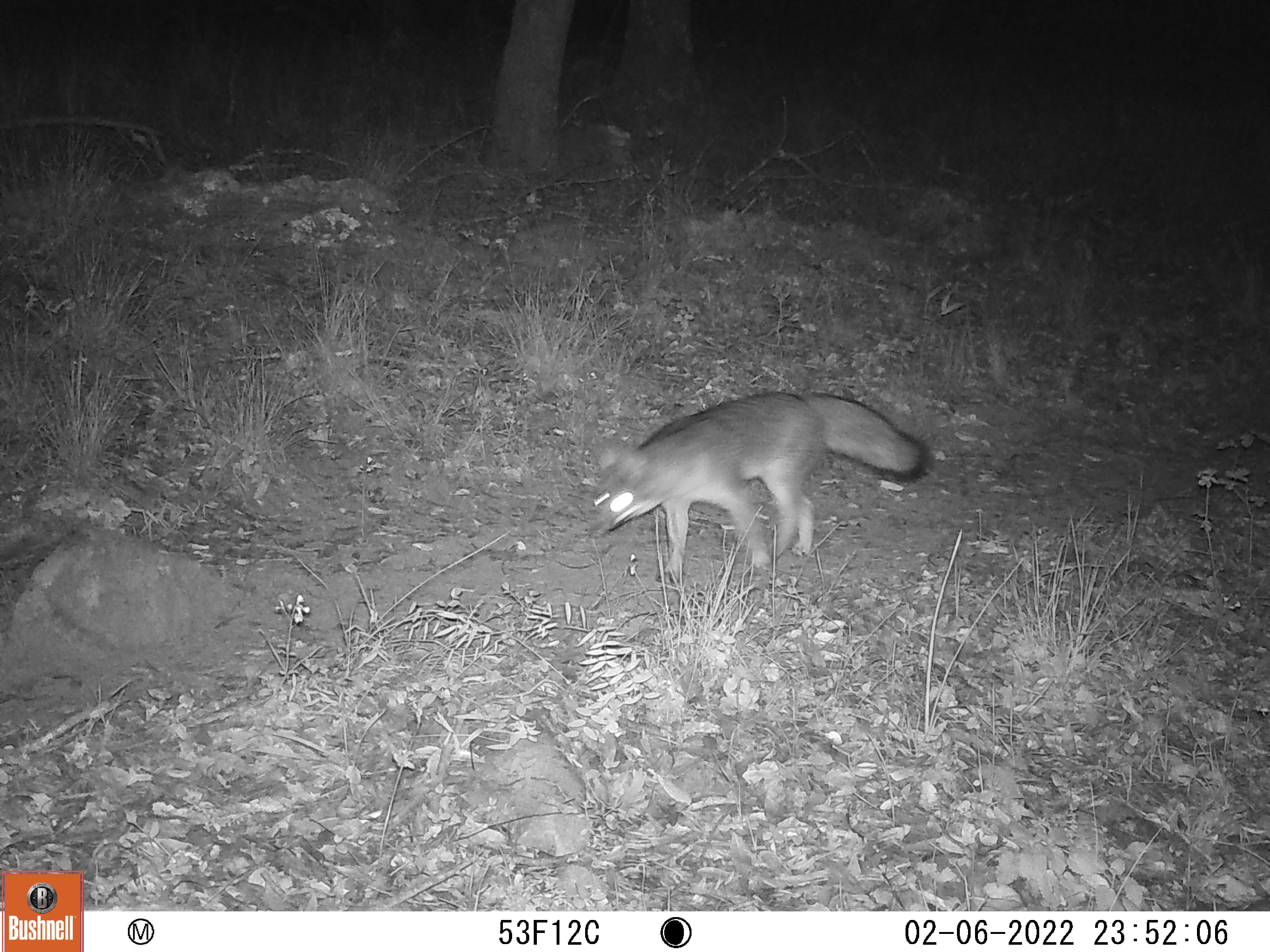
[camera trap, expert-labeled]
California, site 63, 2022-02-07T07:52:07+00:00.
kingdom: Animalia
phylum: Chordata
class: Mammalia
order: Carnivora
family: Canidae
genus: Urocyon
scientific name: Urocyon cinereoargenteus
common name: gray fox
Gray fox (Urocyon cinereoargenteus).